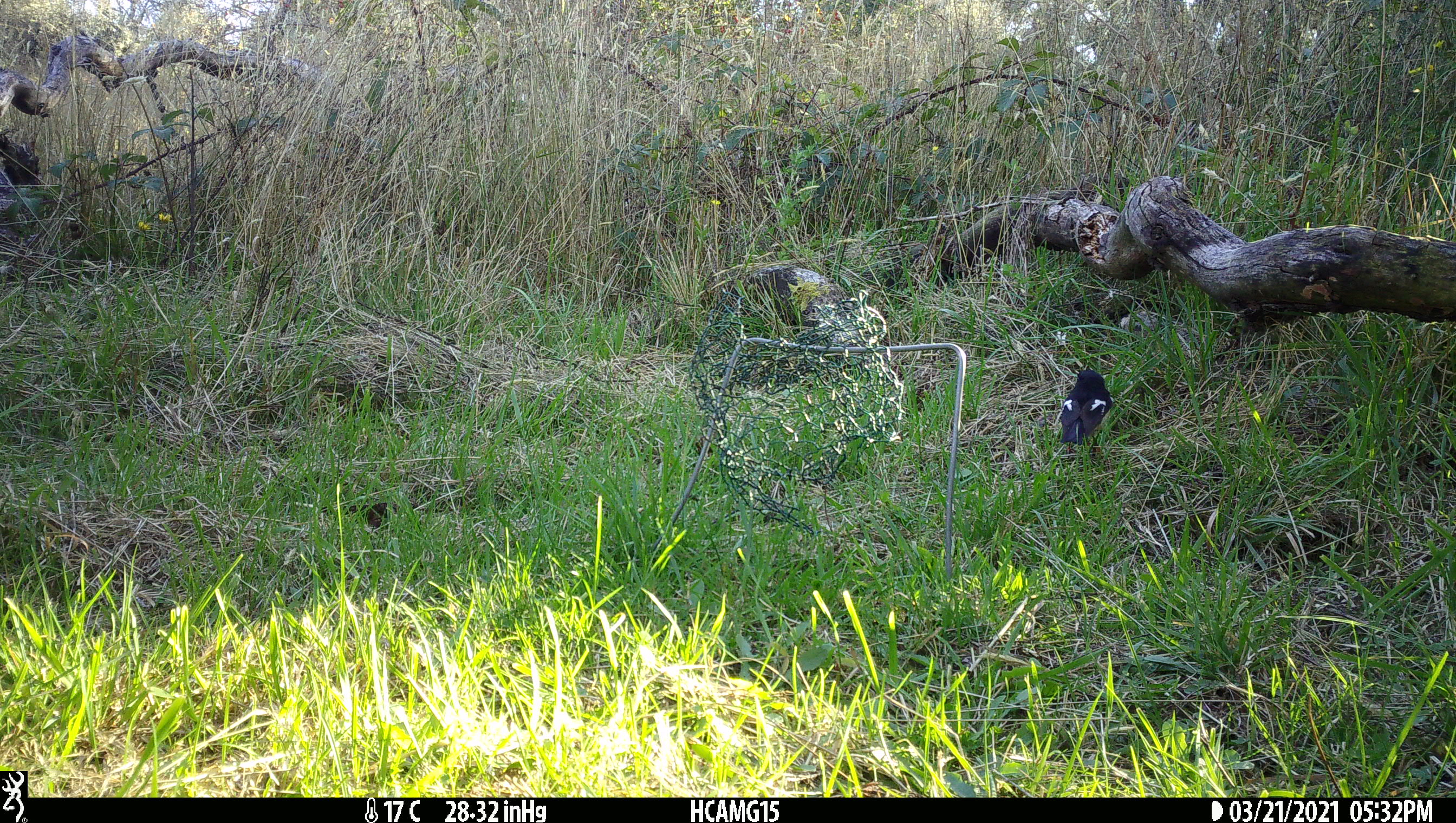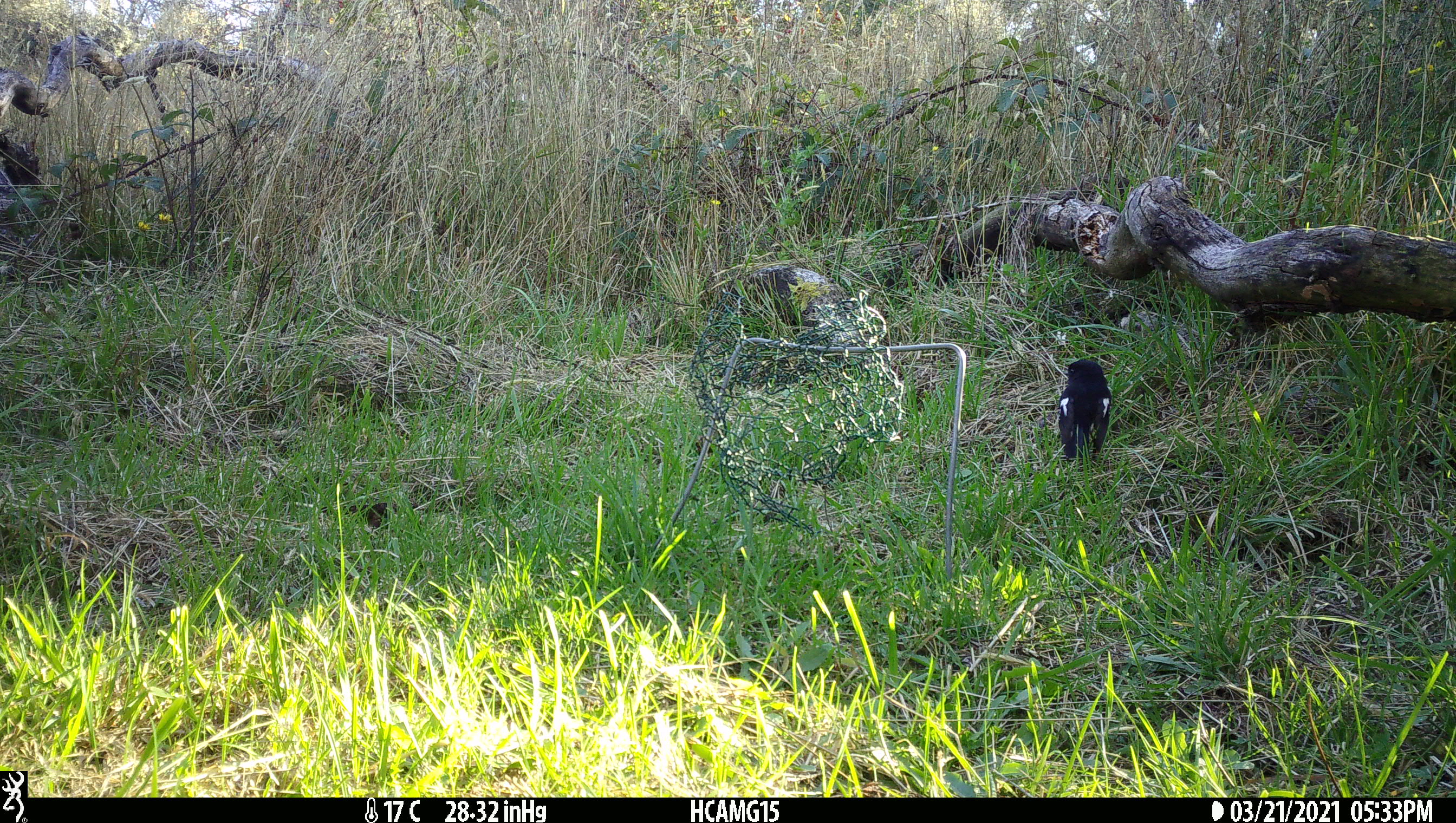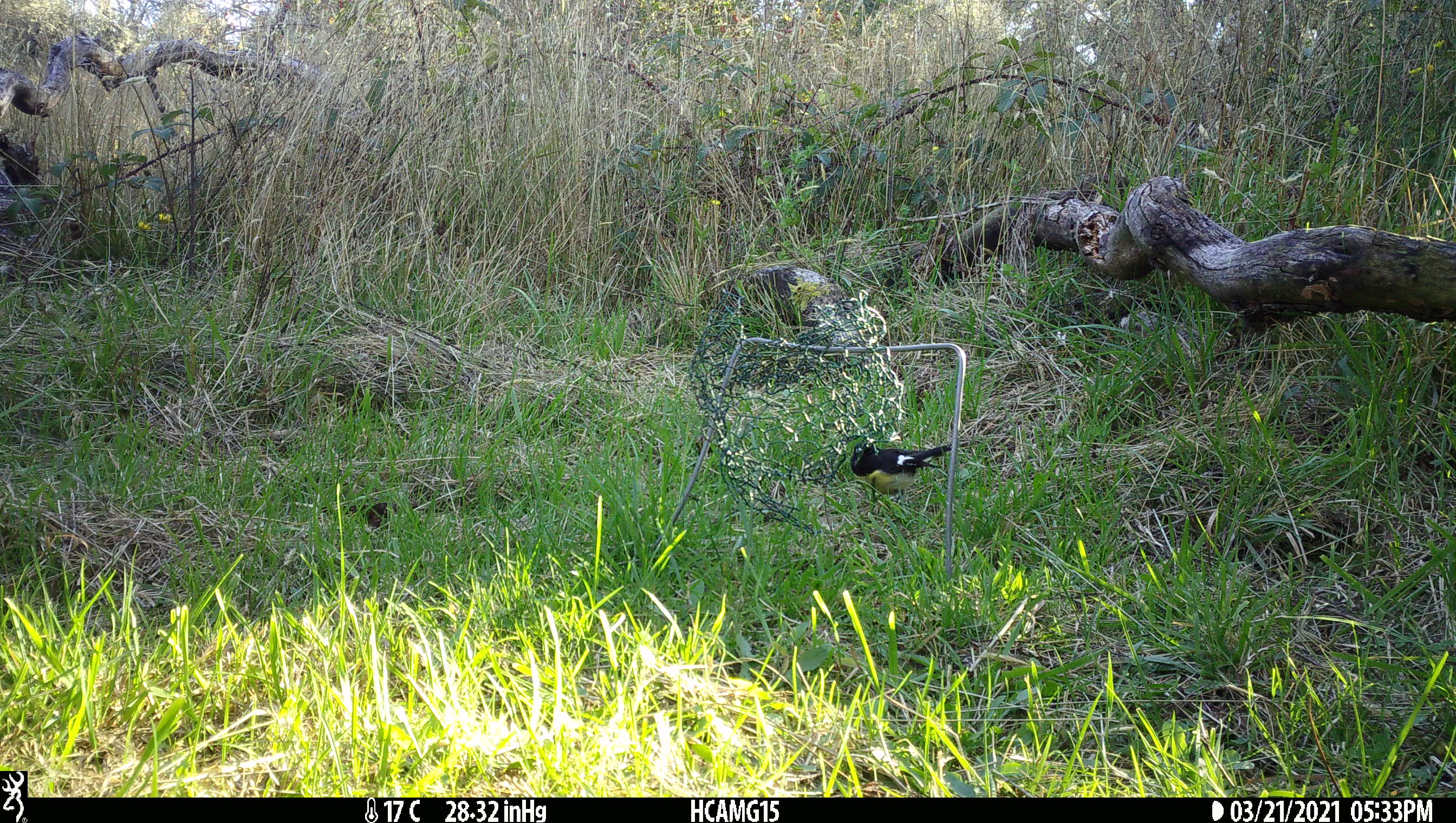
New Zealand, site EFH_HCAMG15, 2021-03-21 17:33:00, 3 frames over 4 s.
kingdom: Animalia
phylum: Chordata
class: Aves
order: Passeriformes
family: Petroicidae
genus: Petroica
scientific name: Petroica macrocephala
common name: tomtit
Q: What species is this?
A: Tomtit (Petroica macrocephala).